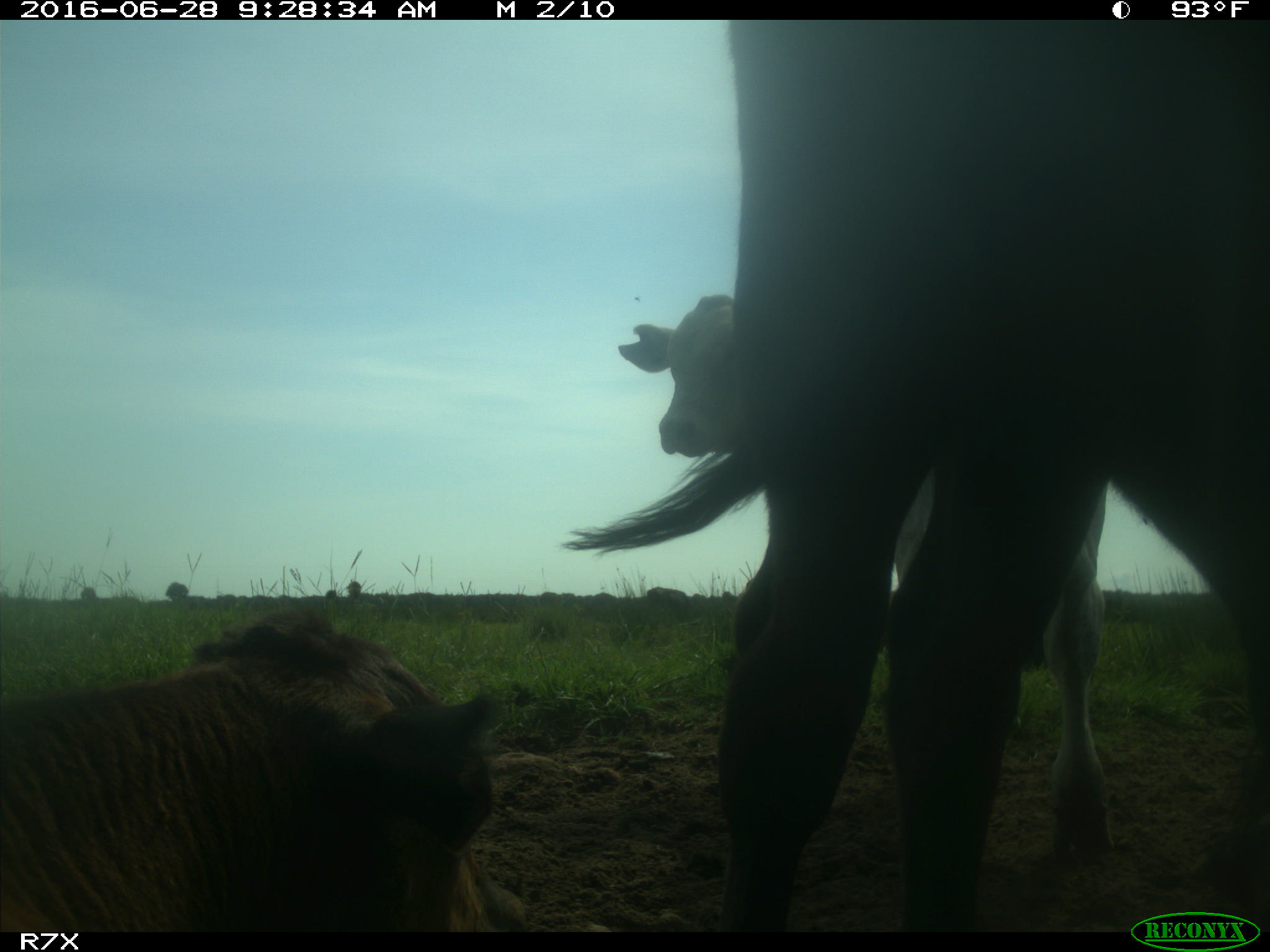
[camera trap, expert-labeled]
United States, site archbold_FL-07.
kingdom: Animalia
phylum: Chordata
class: Mammalia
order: Artiodactyla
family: Bovidae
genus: Bos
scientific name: Bos taurus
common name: domestic cow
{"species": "Bos taurus (domestic cow)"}